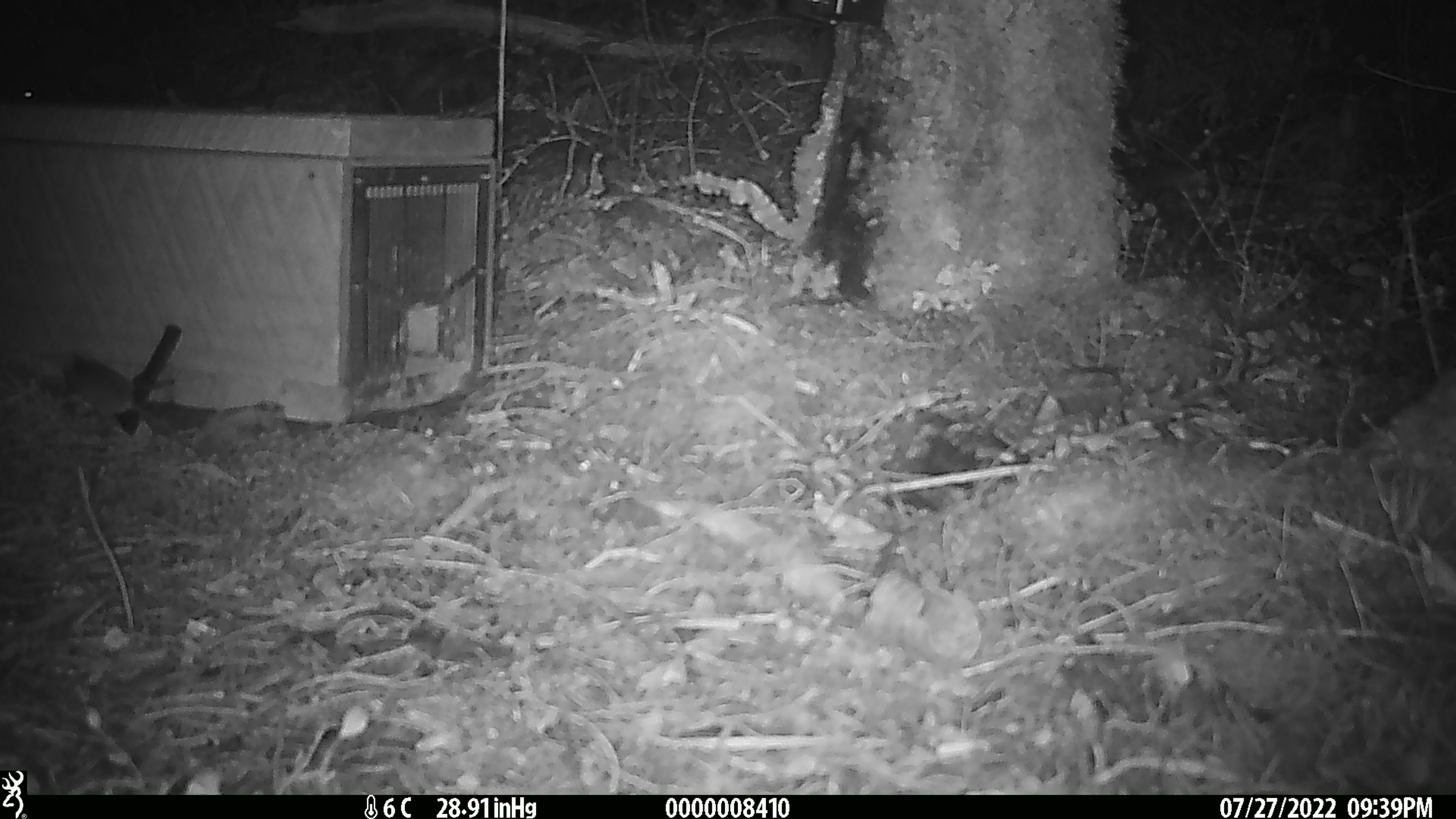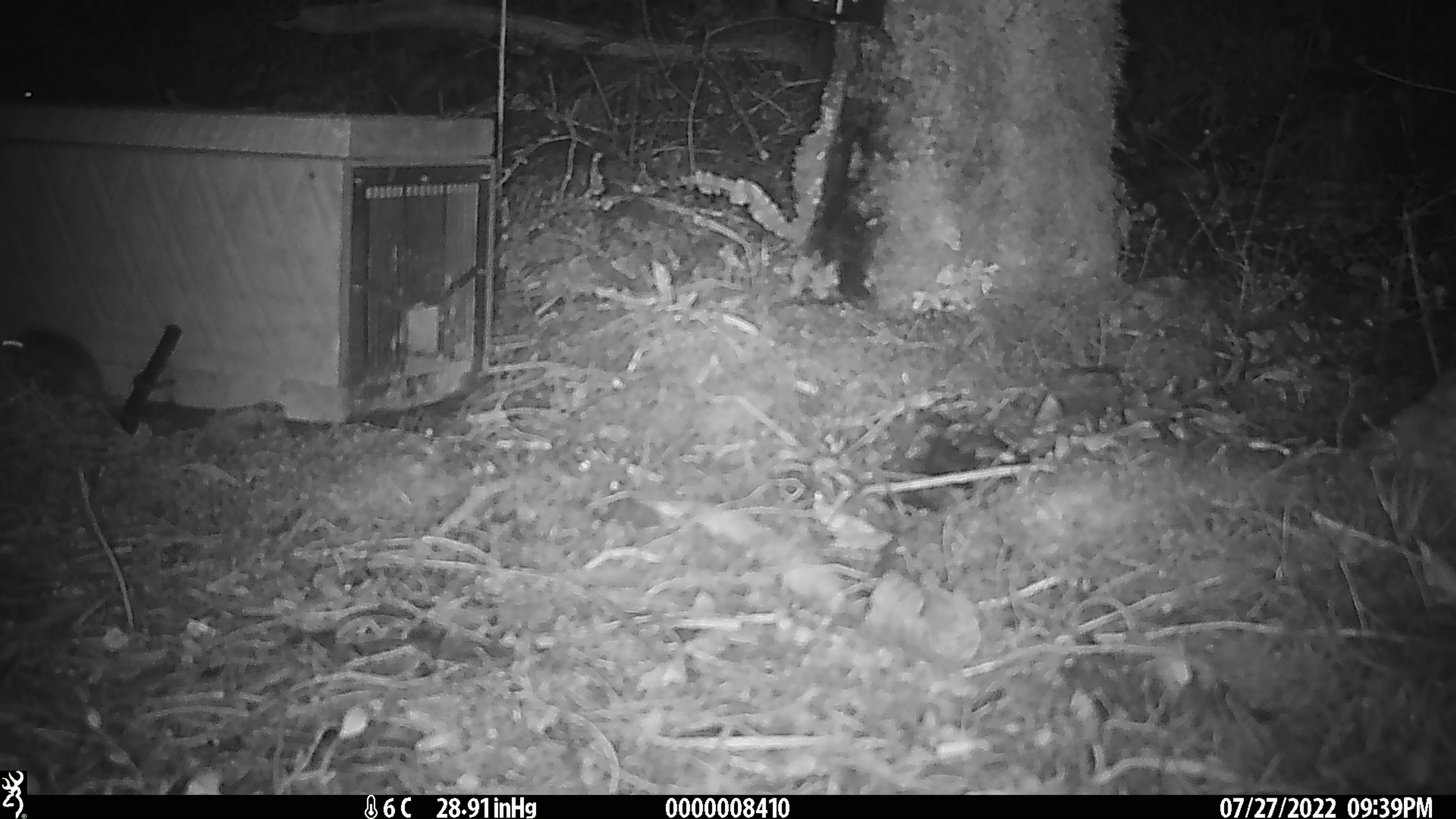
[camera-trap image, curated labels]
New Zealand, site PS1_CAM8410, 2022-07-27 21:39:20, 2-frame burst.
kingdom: Animalia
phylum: Chordata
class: Mammalia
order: Rodentia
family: Muridae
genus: Mus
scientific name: Mus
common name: mouse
Mouse (Mus).